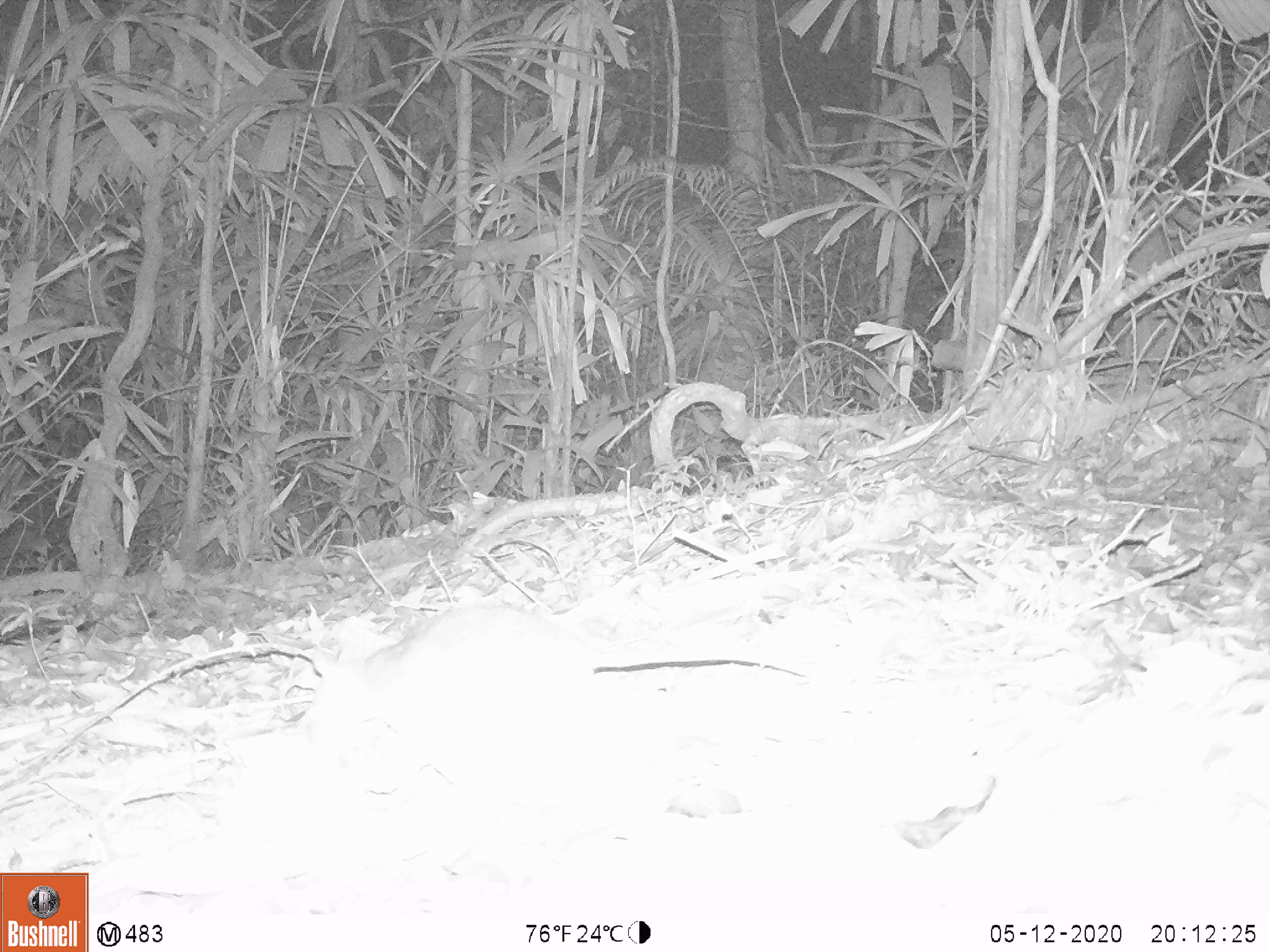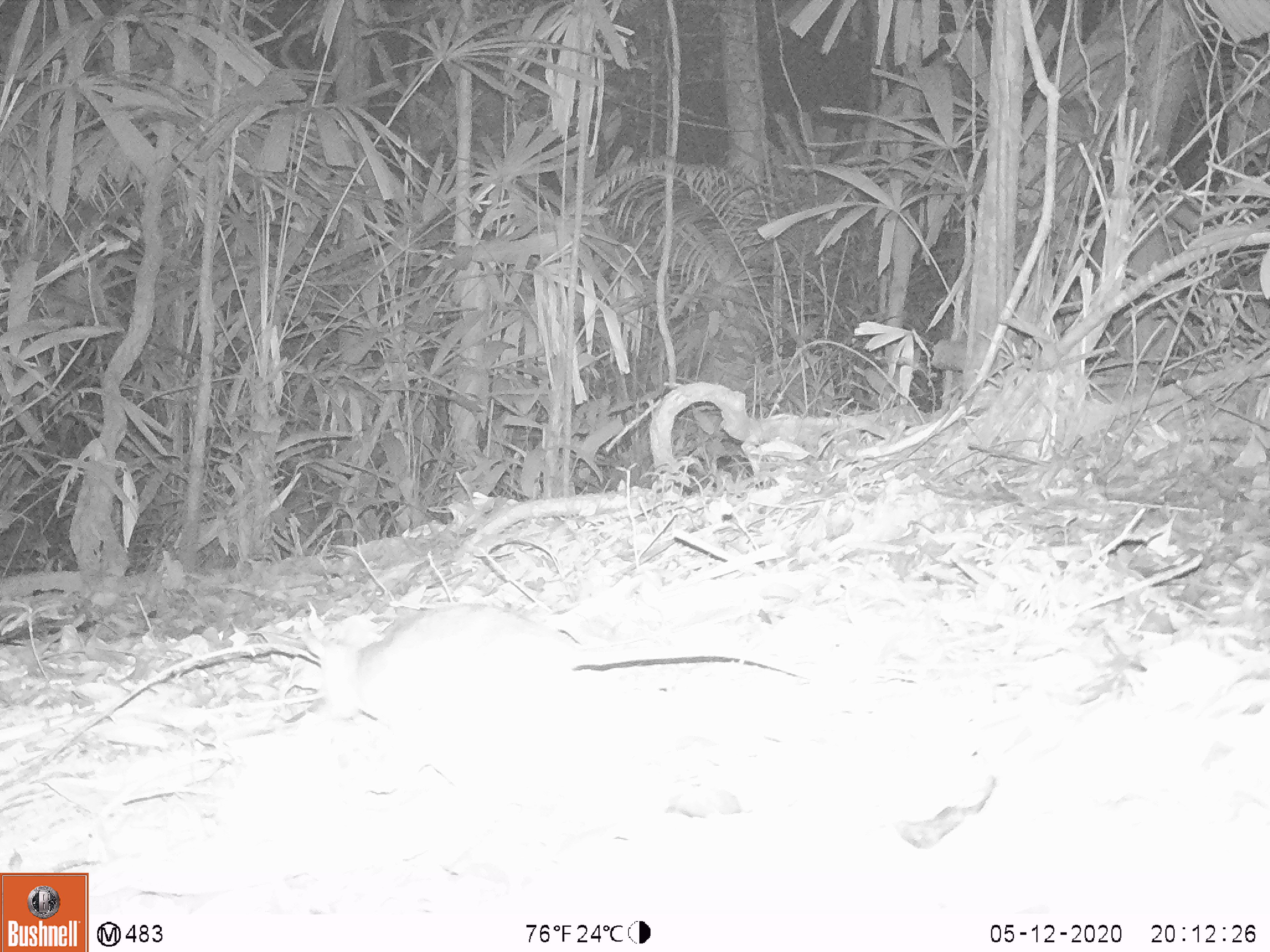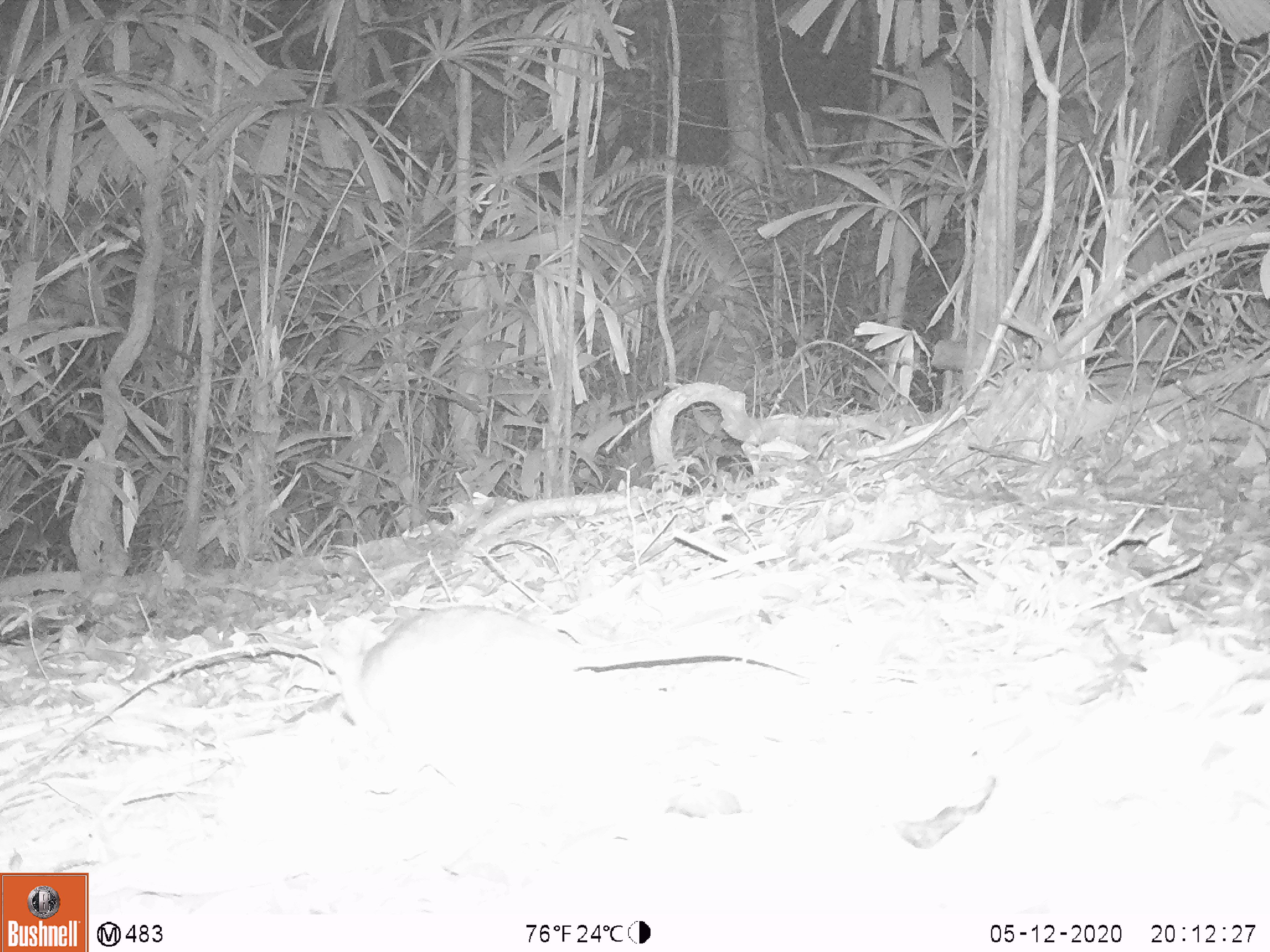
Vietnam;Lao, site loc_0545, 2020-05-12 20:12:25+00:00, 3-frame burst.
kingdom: Animalia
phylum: Chordata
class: Mammalia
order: Rodentia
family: Muridae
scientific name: Muridae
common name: old-world mice and rats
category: unidentified murid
Unidentified murid (old-world mice and rats) (Muridae). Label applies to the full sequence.